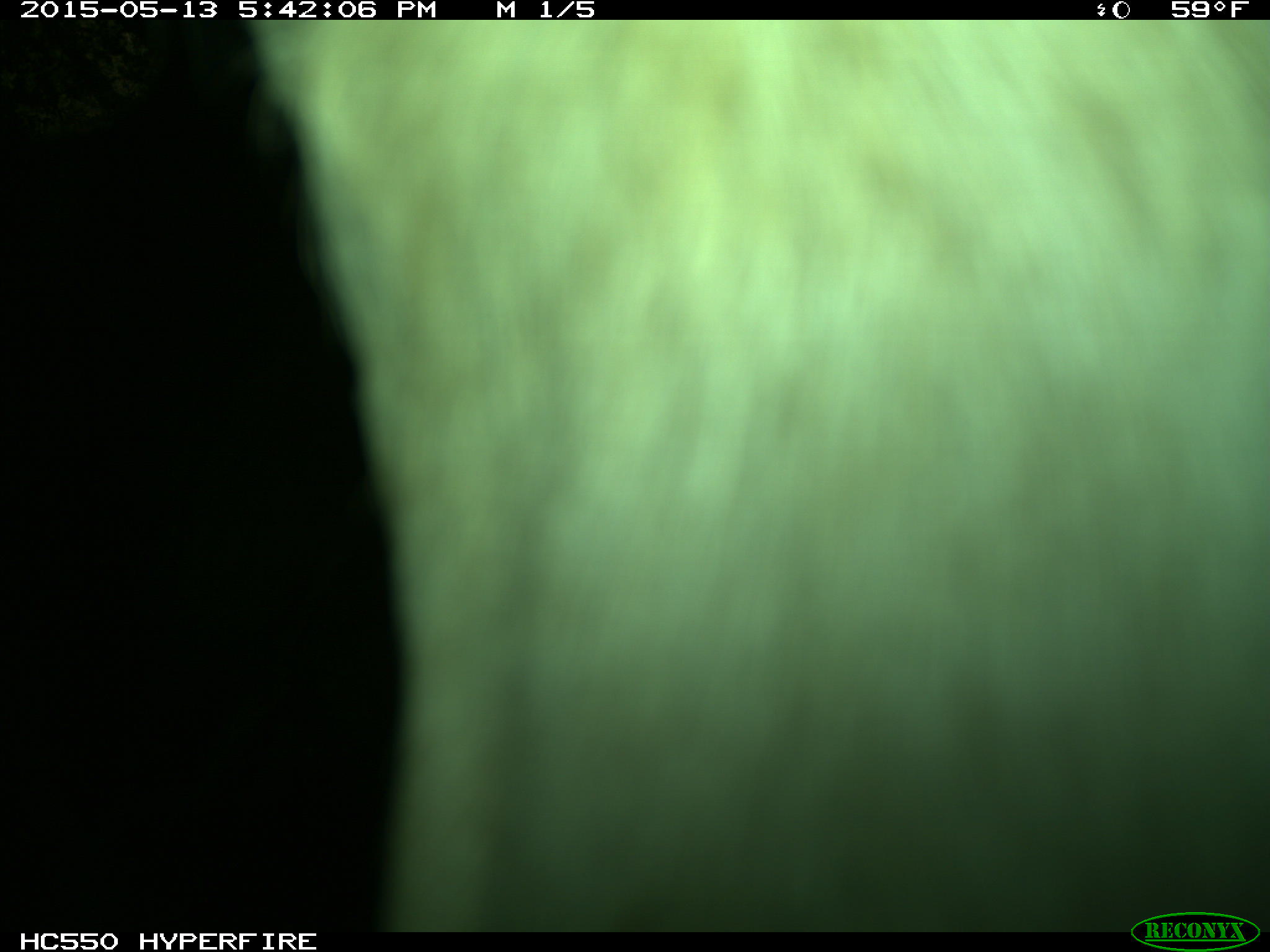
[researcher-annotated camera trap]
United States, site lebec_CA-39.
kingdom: Animalia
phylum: Chordata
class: Mammalia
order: Artiodactyla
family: Bovidae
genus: Bos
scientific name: Bos taurus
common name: domestic cow